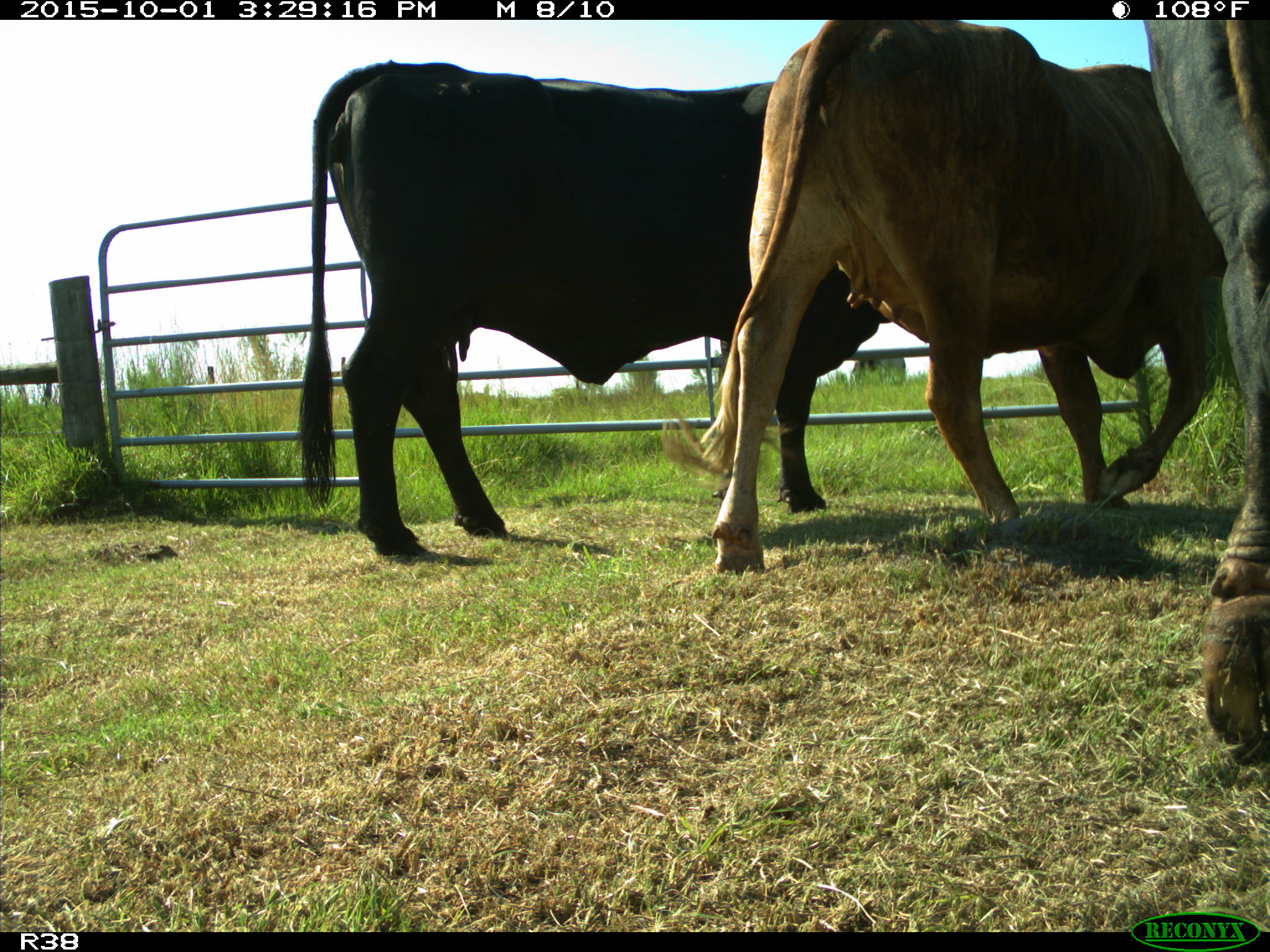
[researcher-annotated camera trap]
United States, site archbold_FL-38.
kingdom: Animalia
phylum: Chordata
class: Mammalia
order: Artiodactyla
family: Bovidae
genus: Bos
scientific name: Bos taurus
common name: domestic cow